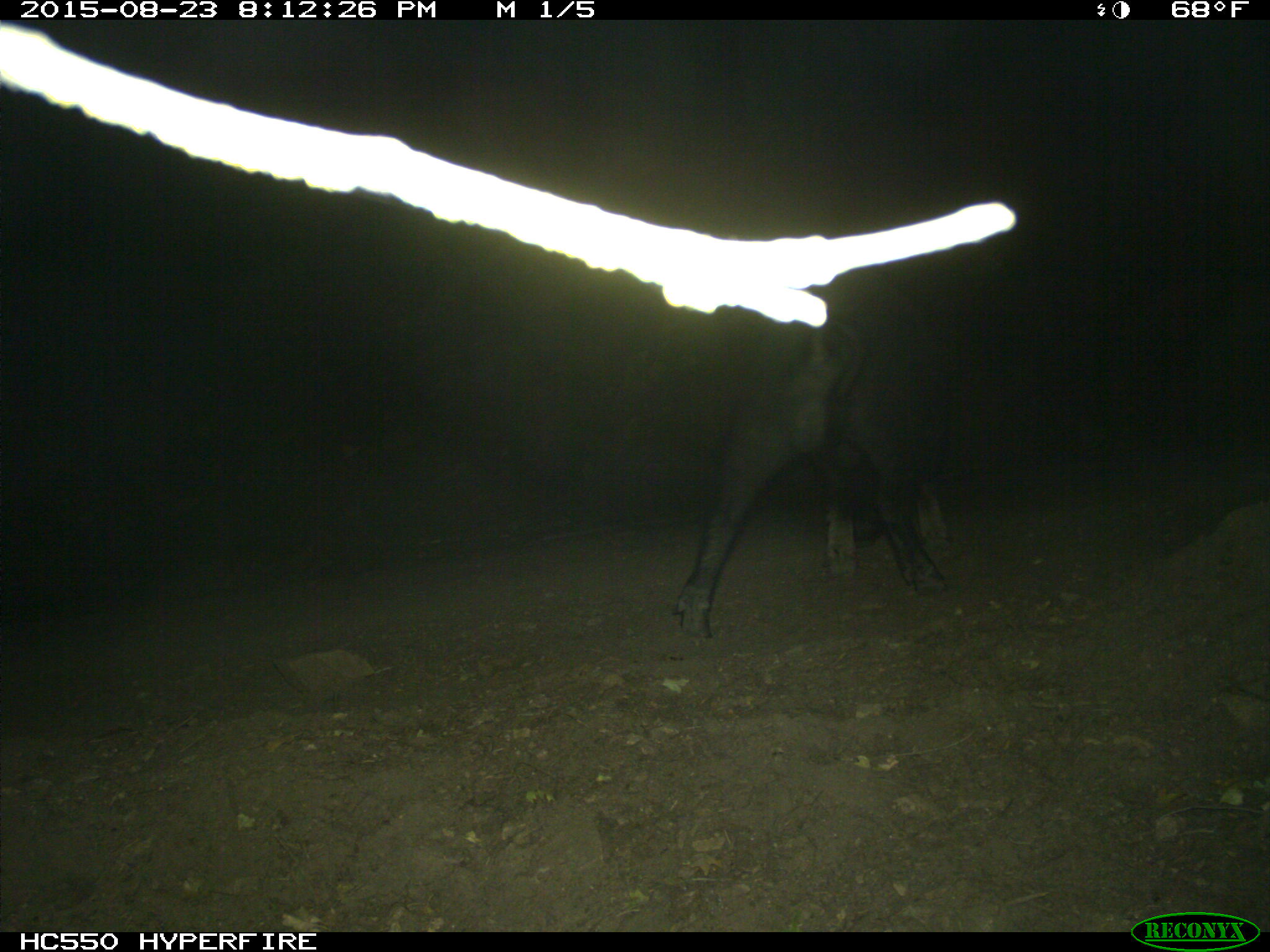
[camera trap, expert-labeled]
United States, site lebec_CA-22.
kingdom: Animalia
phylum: Chordata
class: Mammalia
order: Artiodactyla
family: Suidae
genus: Sus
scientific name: Sus scrofa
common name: wild boar